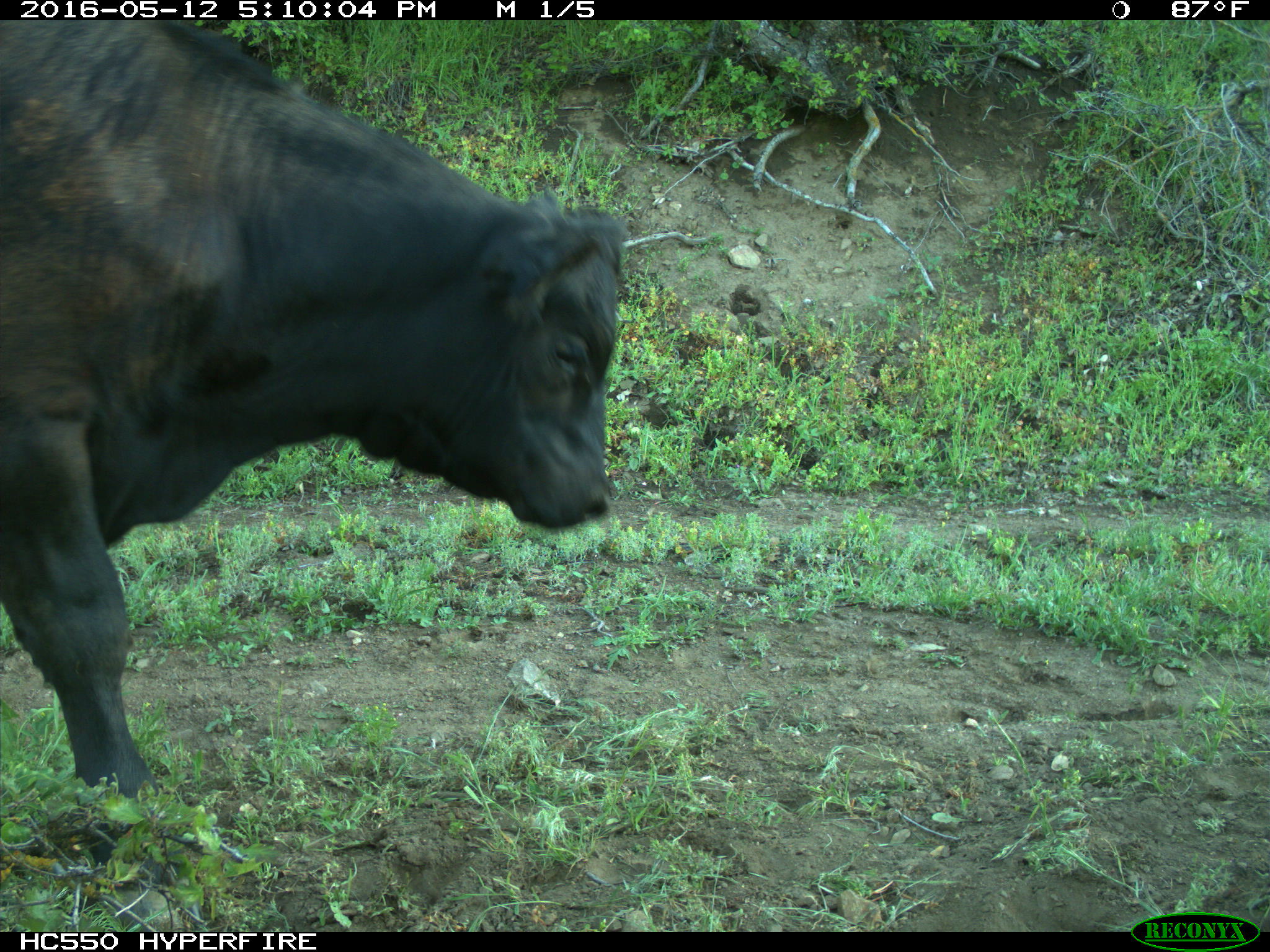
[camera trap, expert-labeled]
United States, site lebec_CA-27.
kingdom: Animalia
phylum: Chordata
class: Mammalia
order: Artiodactyla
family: Bovidae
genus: Bos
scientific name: Bos taurus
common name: domestic cow